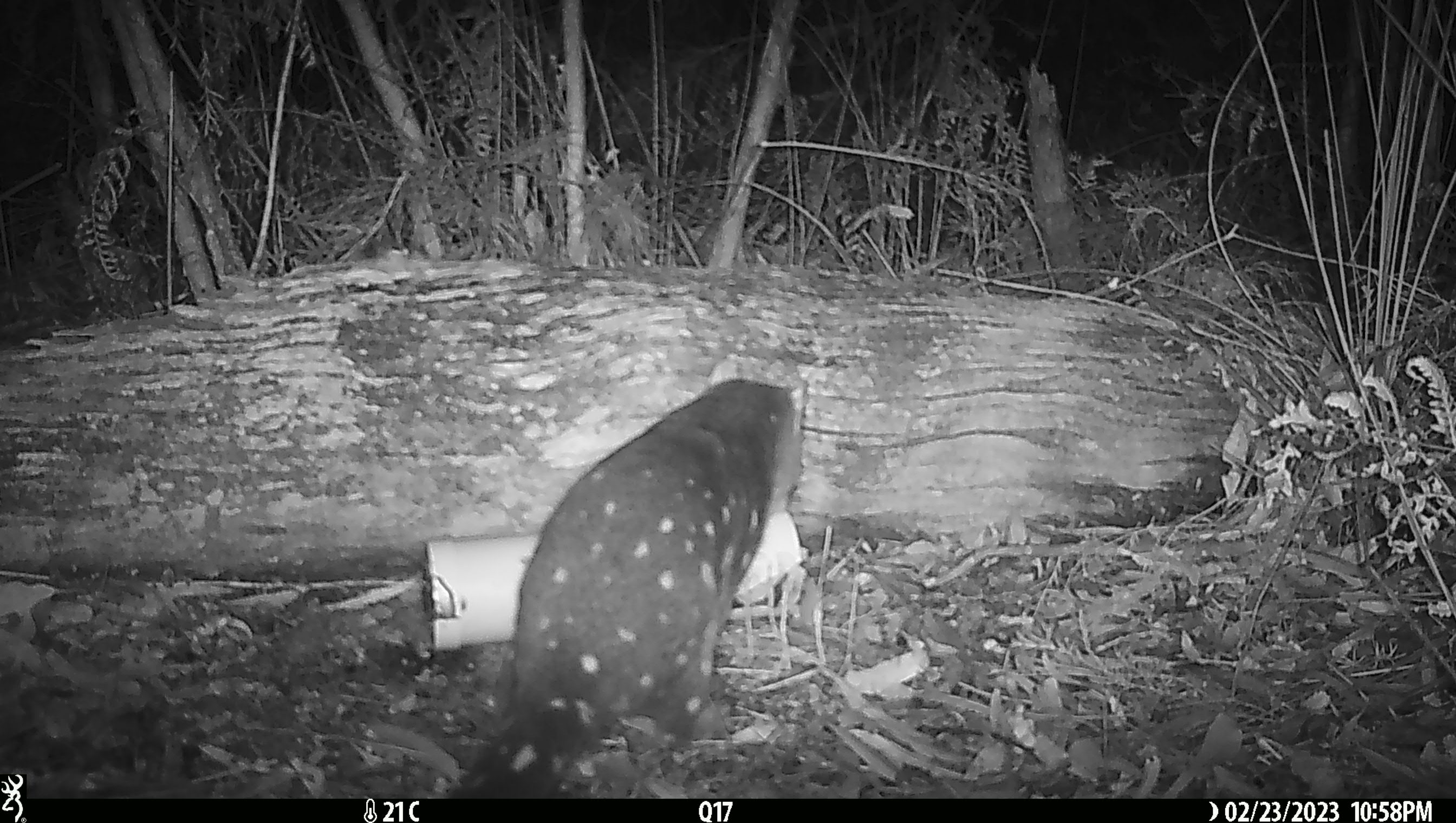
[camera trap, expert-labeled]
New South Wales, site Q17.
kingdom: Animalia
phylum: Chordata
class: Mammalia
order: Dasyuromorphia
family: Dasyuridae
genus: Dasyurus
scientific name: Dasyurus maculatus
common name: spotted-tailed quoll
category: quoll